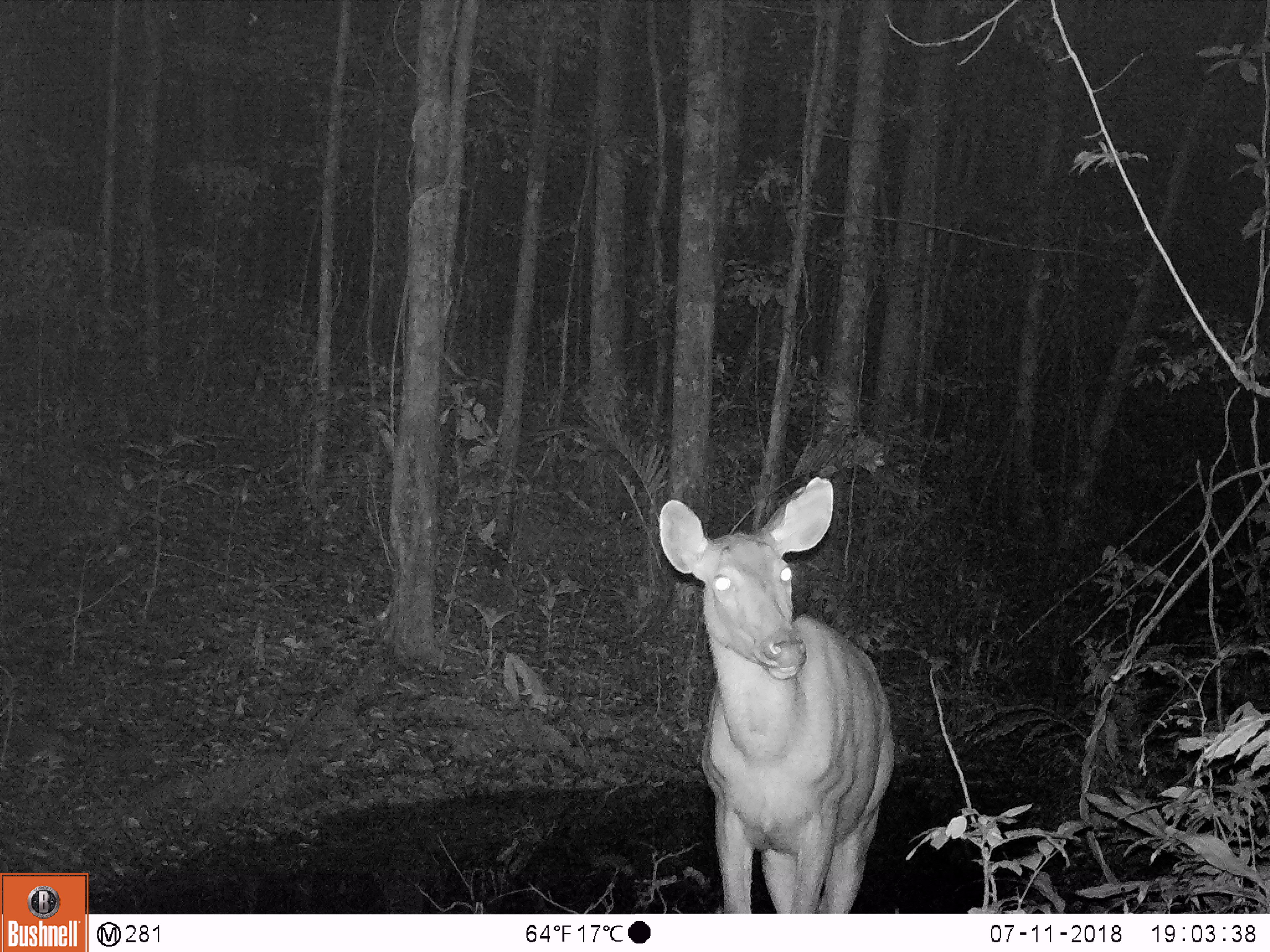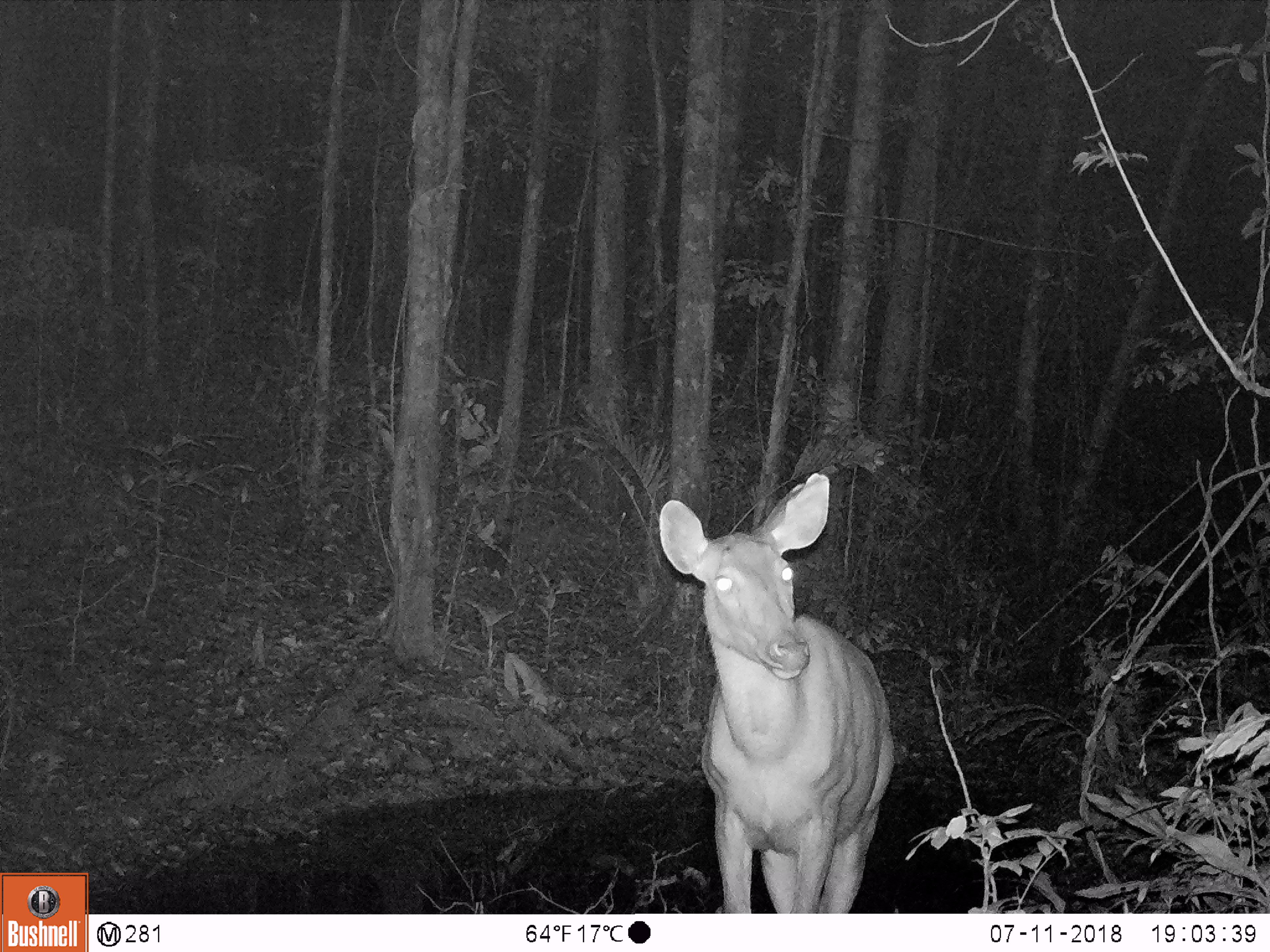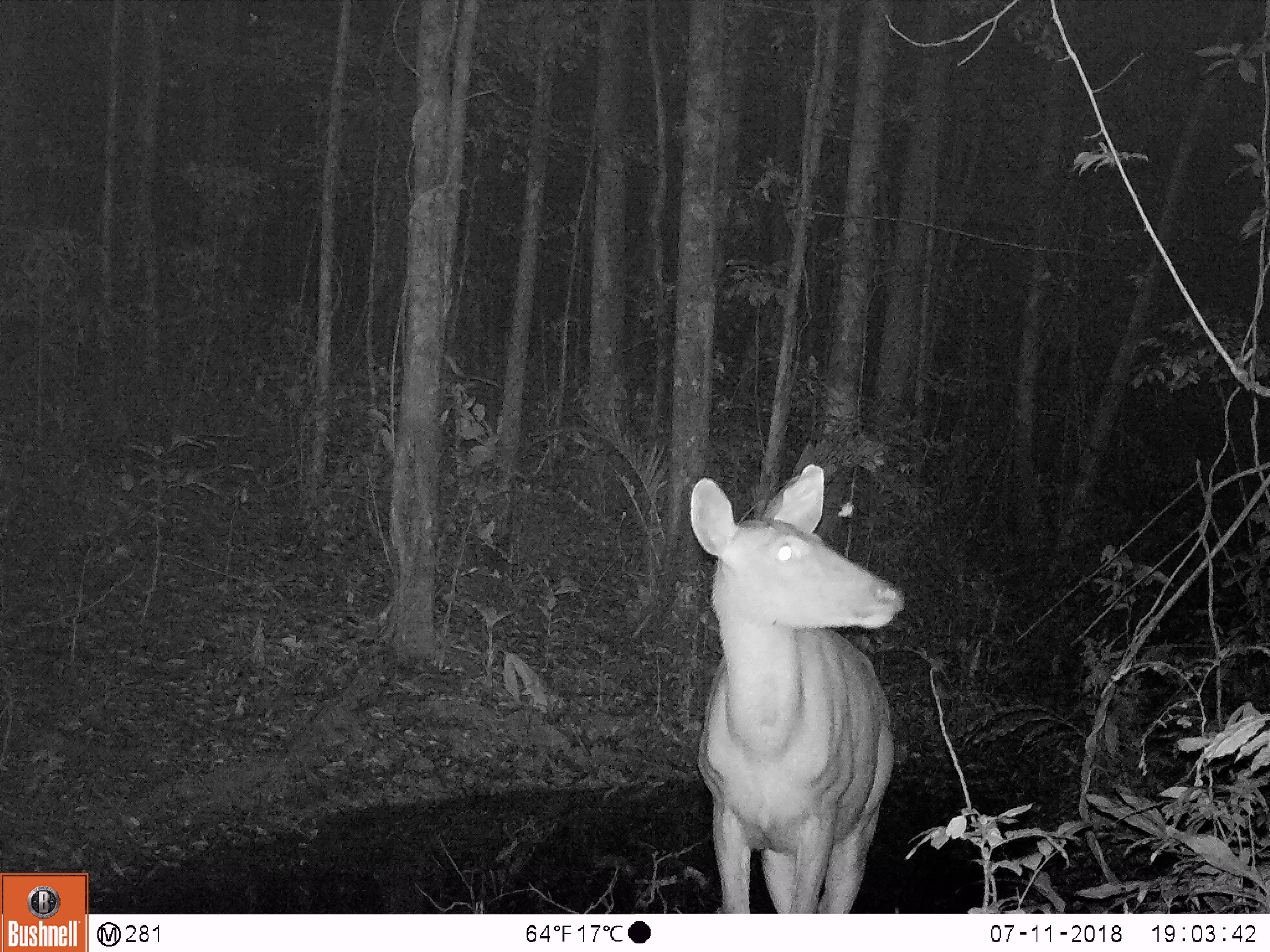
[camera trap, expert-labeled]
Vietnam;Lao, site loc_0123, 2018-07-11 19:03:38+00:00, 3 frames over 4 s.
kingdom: Animalia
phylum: Chordata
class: Mammalia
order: Artiodactyla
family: Cervidae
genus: Rusa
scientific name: Rusa unicolor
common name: sambar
Sambar (Rusa unicolor). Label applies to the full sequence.